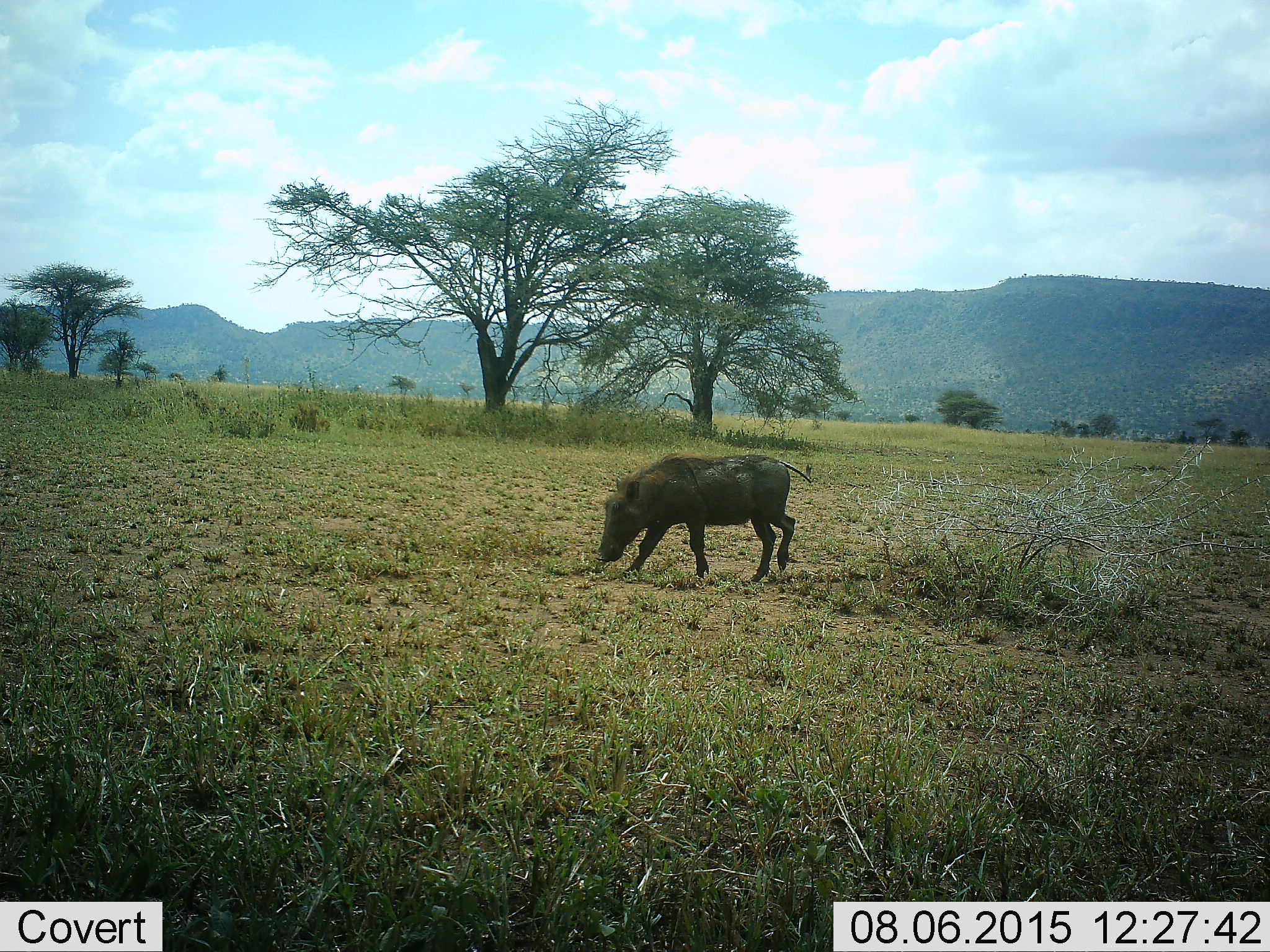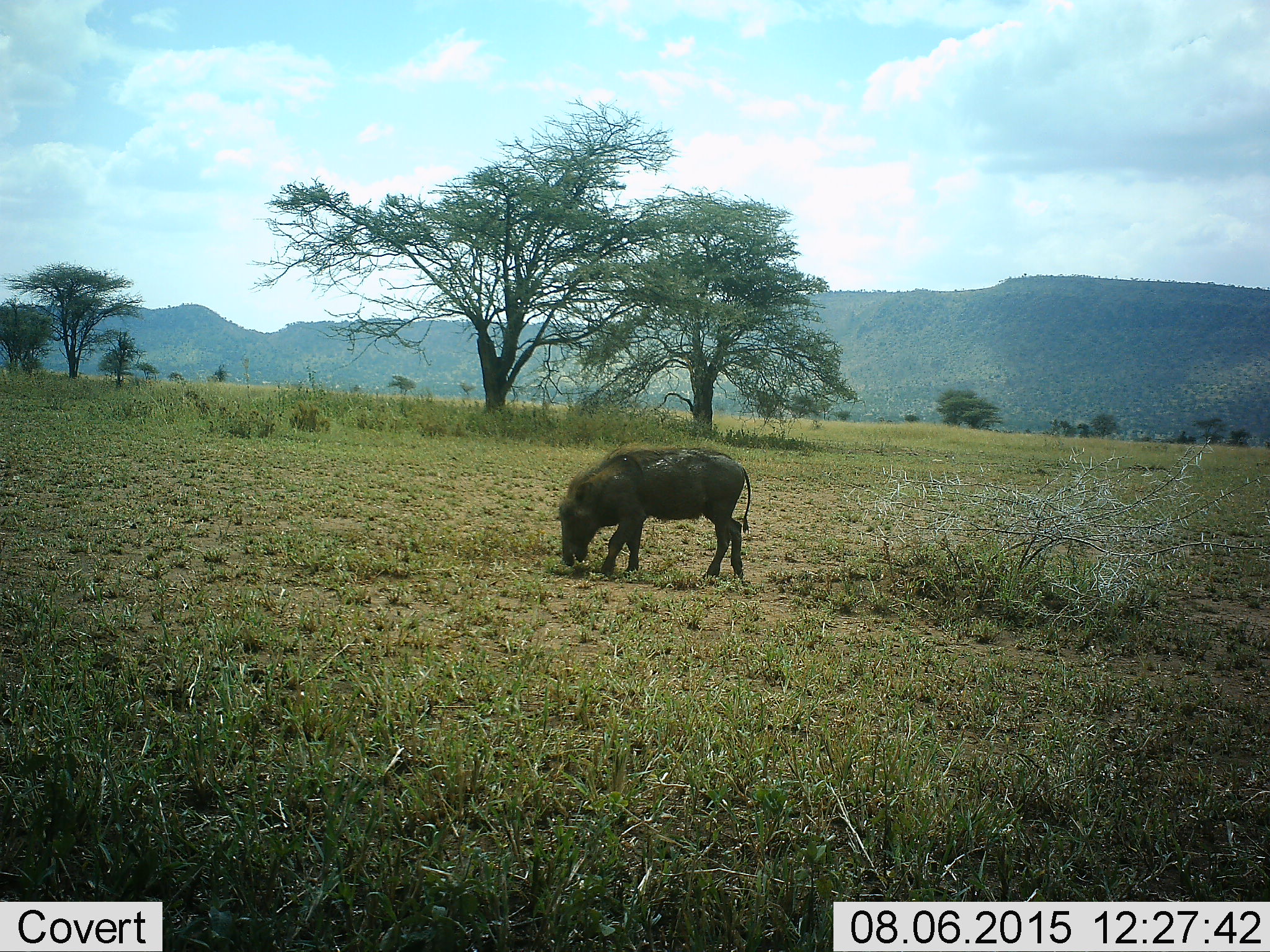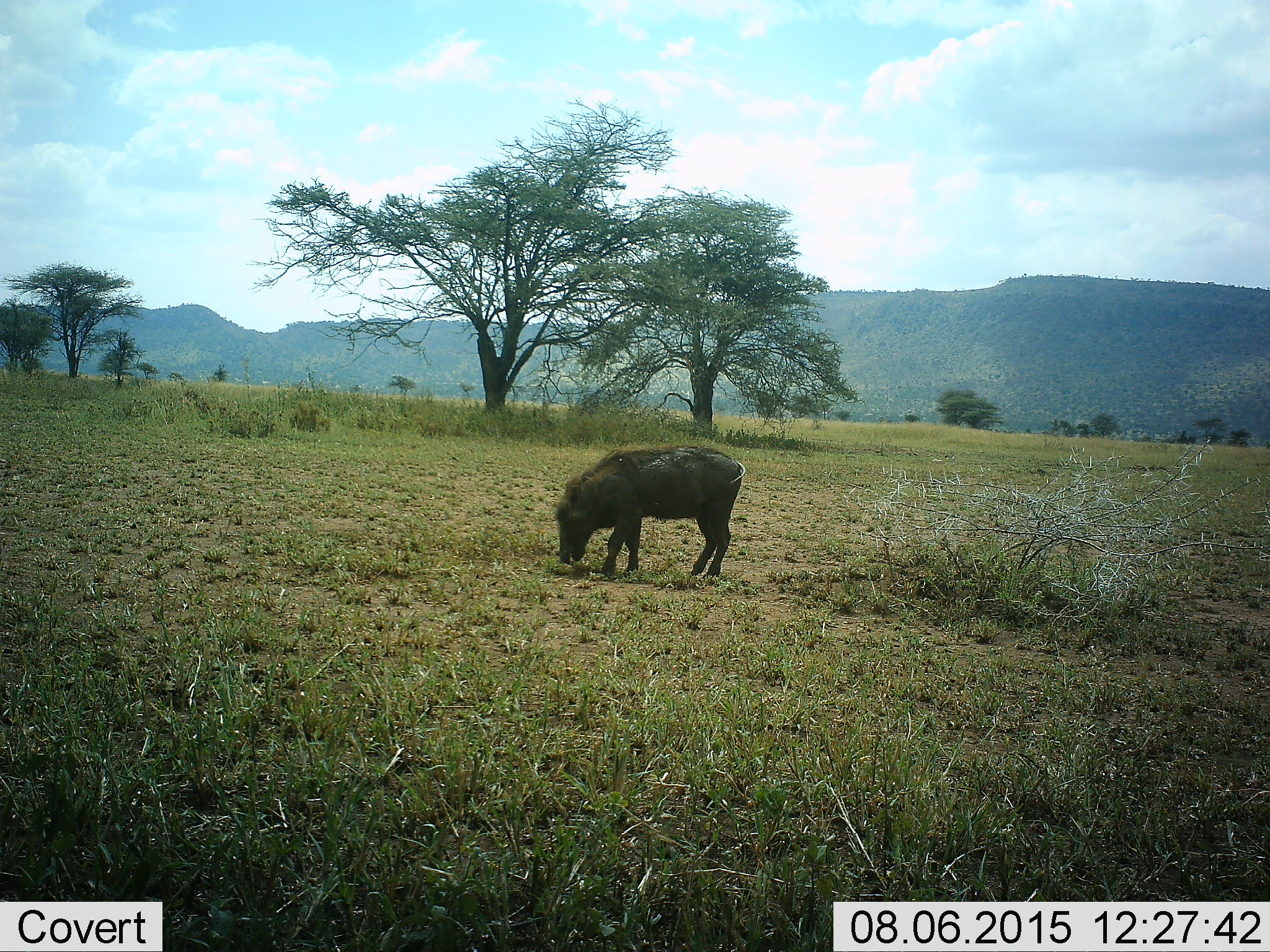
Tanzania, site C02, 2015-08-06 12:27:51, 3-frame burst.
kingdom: Animalia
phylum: Chordata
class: Mammalia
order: Artiodactyla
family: Suidae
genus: Phacochoerus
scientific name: Phacochoerus africanus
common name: warthog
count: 1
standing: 6%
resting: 0%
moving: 44%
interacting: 0%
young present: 6%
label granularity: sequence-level